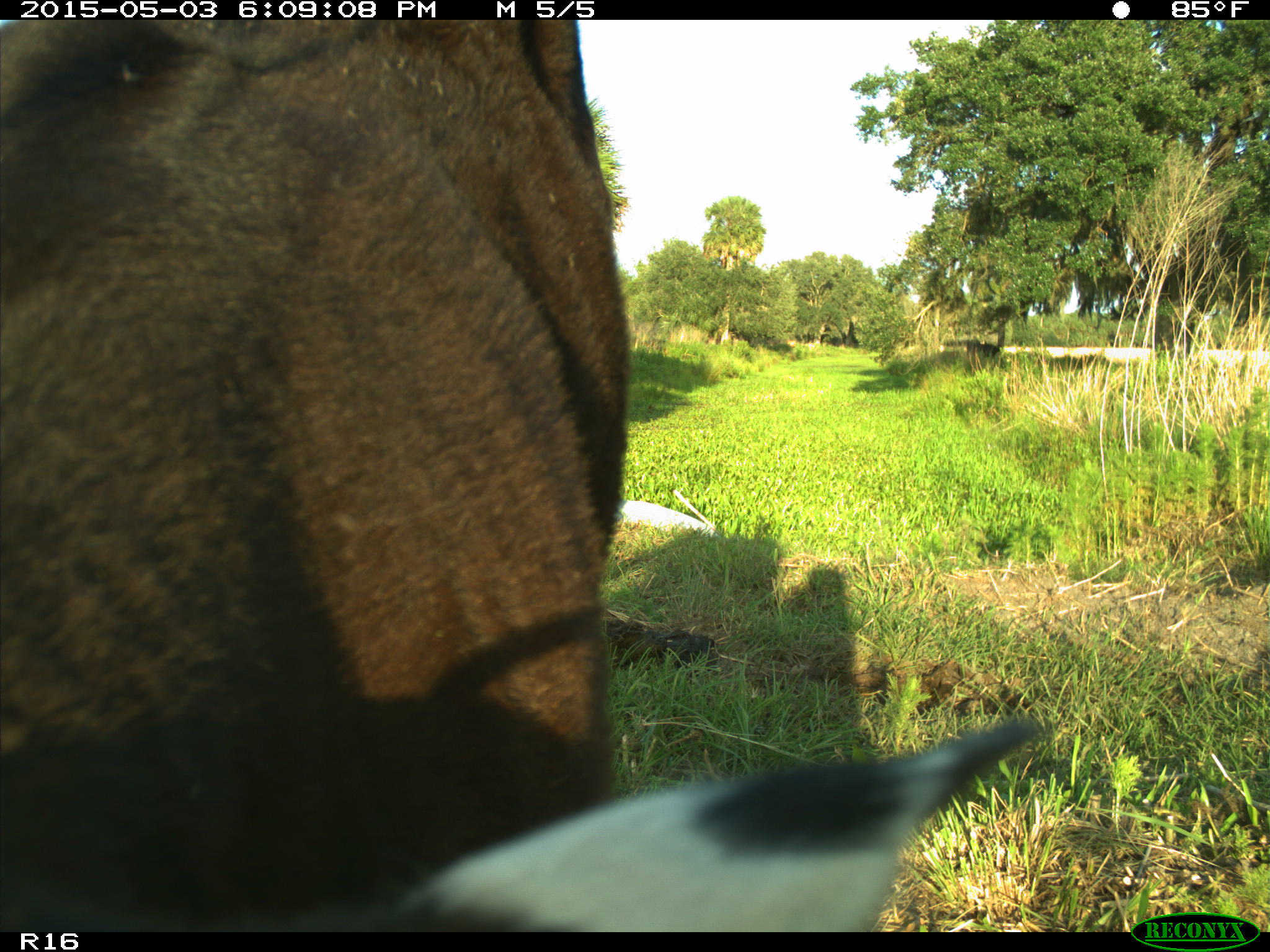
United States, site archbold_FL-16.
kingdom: Animalia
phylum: Chordata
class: Mammalia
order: Artiodactyla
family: Bovidae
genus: Bos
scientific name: Bos taurus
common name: domestic cow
Bos taurus (domestic cow).